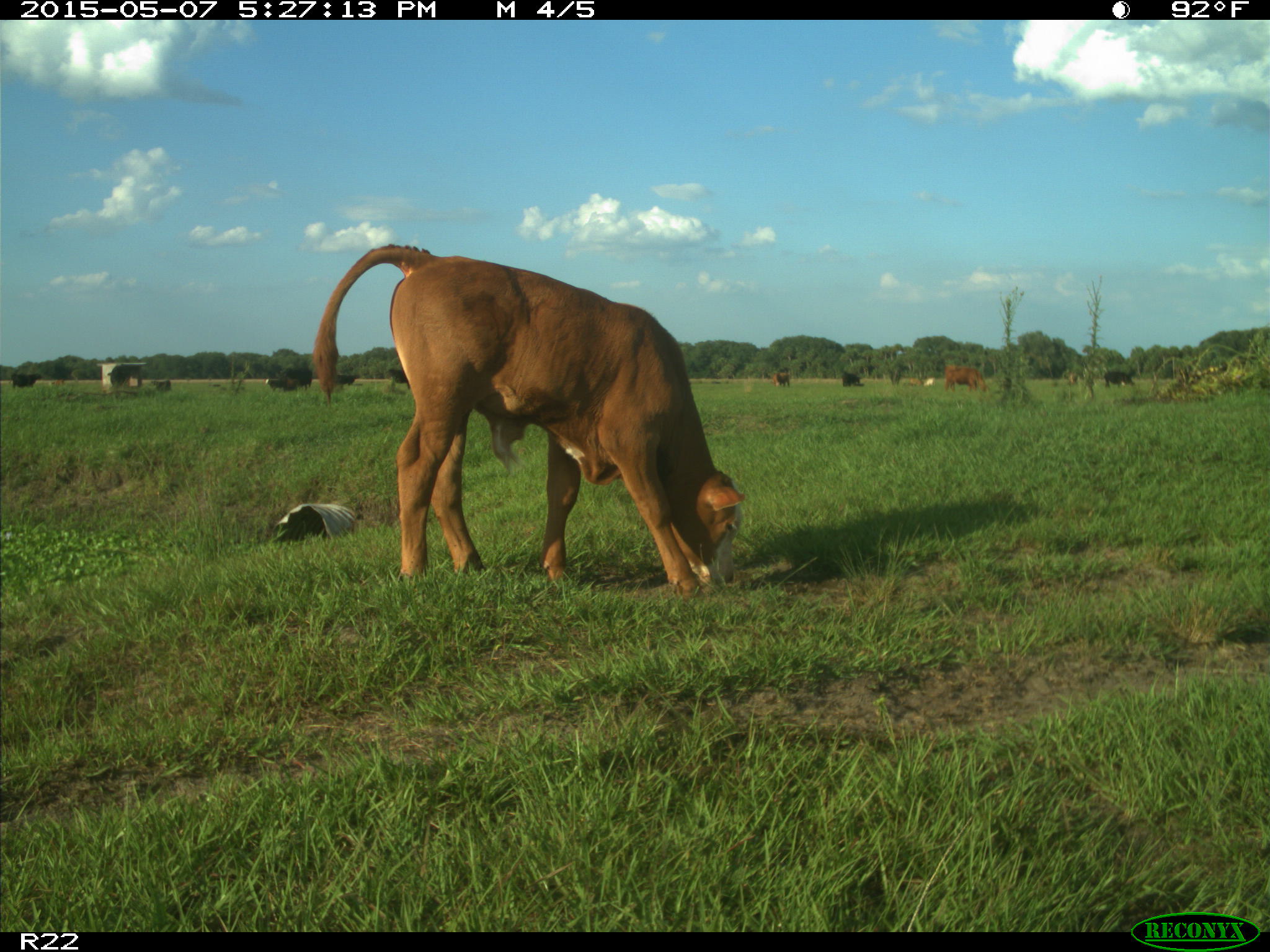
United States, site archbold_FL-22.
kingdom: Animalia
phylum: Chordata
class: Mammalia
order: Artiodactyla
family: Bovidae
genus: Bos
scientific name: Bos taurus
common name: domestic cow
Bos taurus (domestic cow).